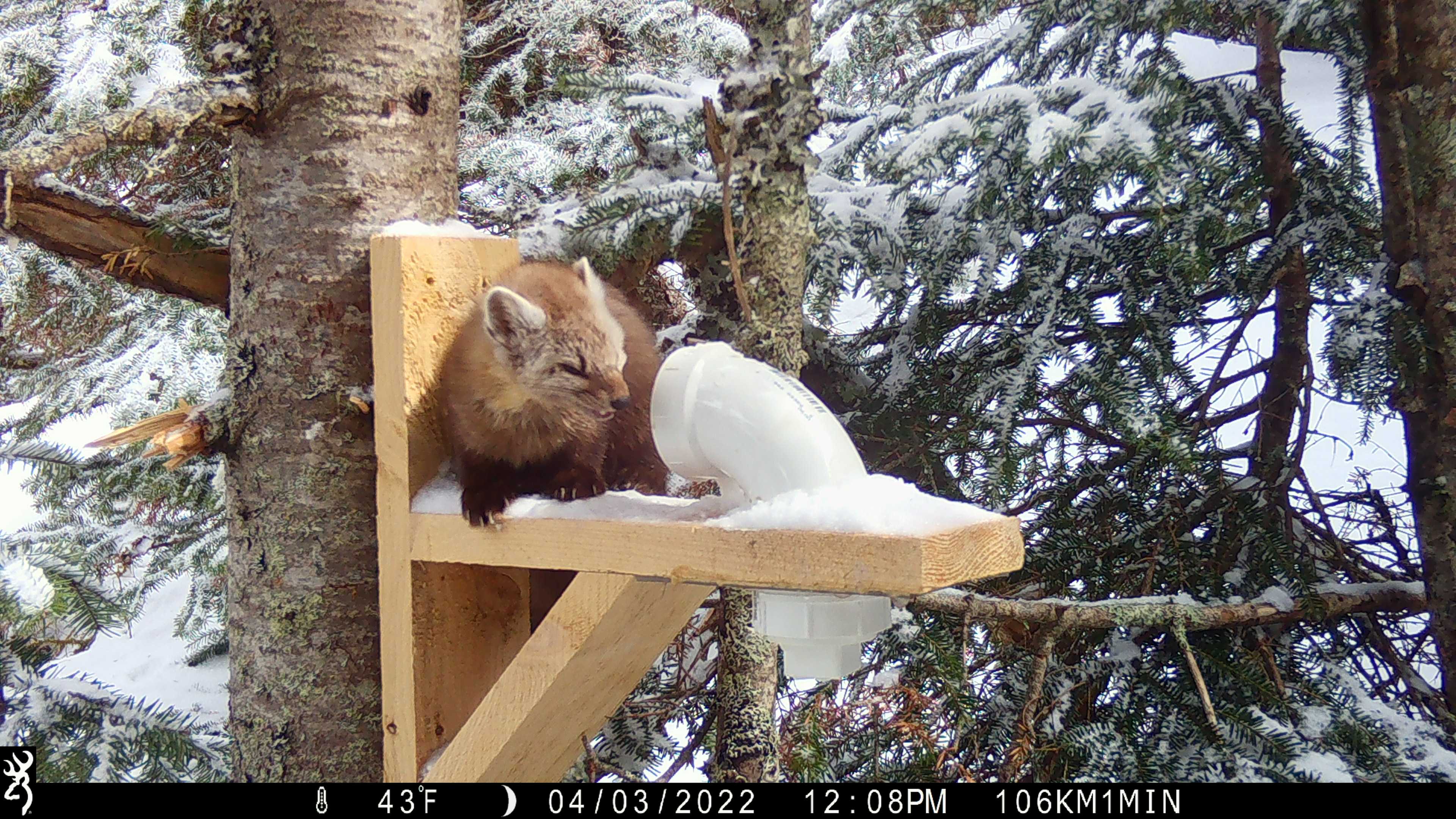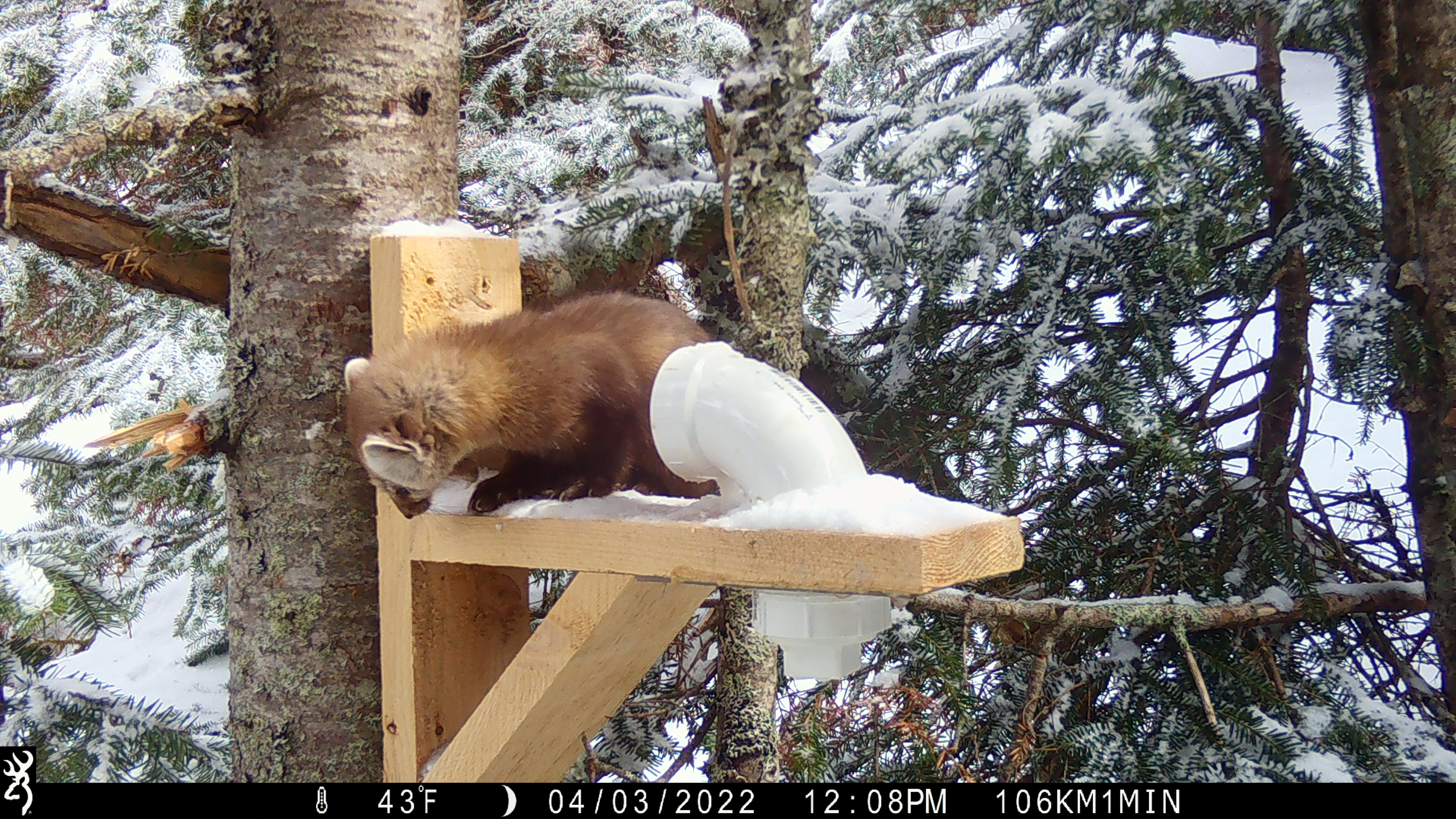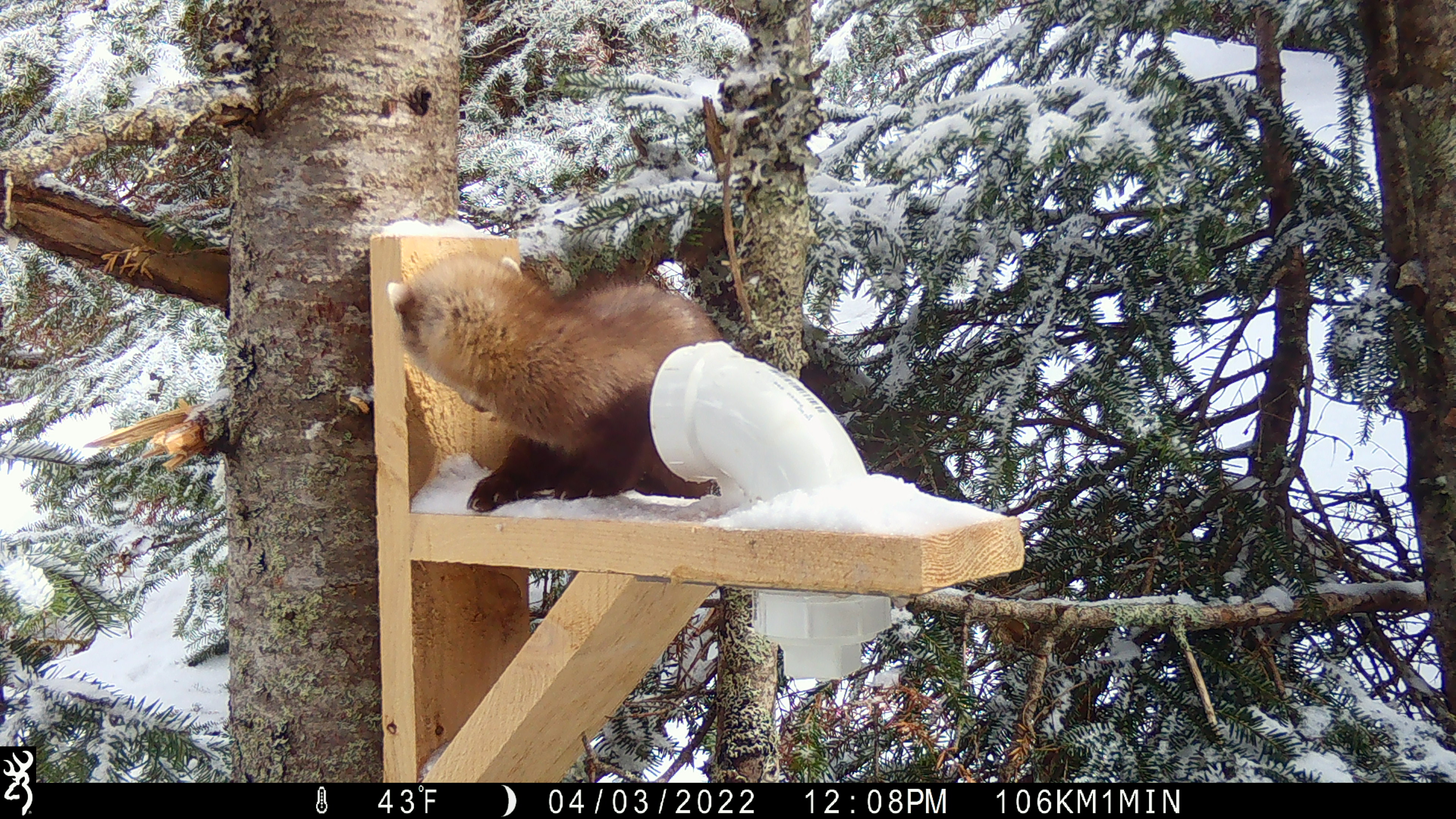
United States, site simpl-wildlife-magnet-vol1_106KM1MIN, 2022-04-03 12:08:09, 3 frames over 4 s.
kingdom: Animalia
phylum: Chordata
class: Mammalia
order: Carnivora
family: Mustelidae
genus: Martes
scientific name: Martes americana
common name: american marten